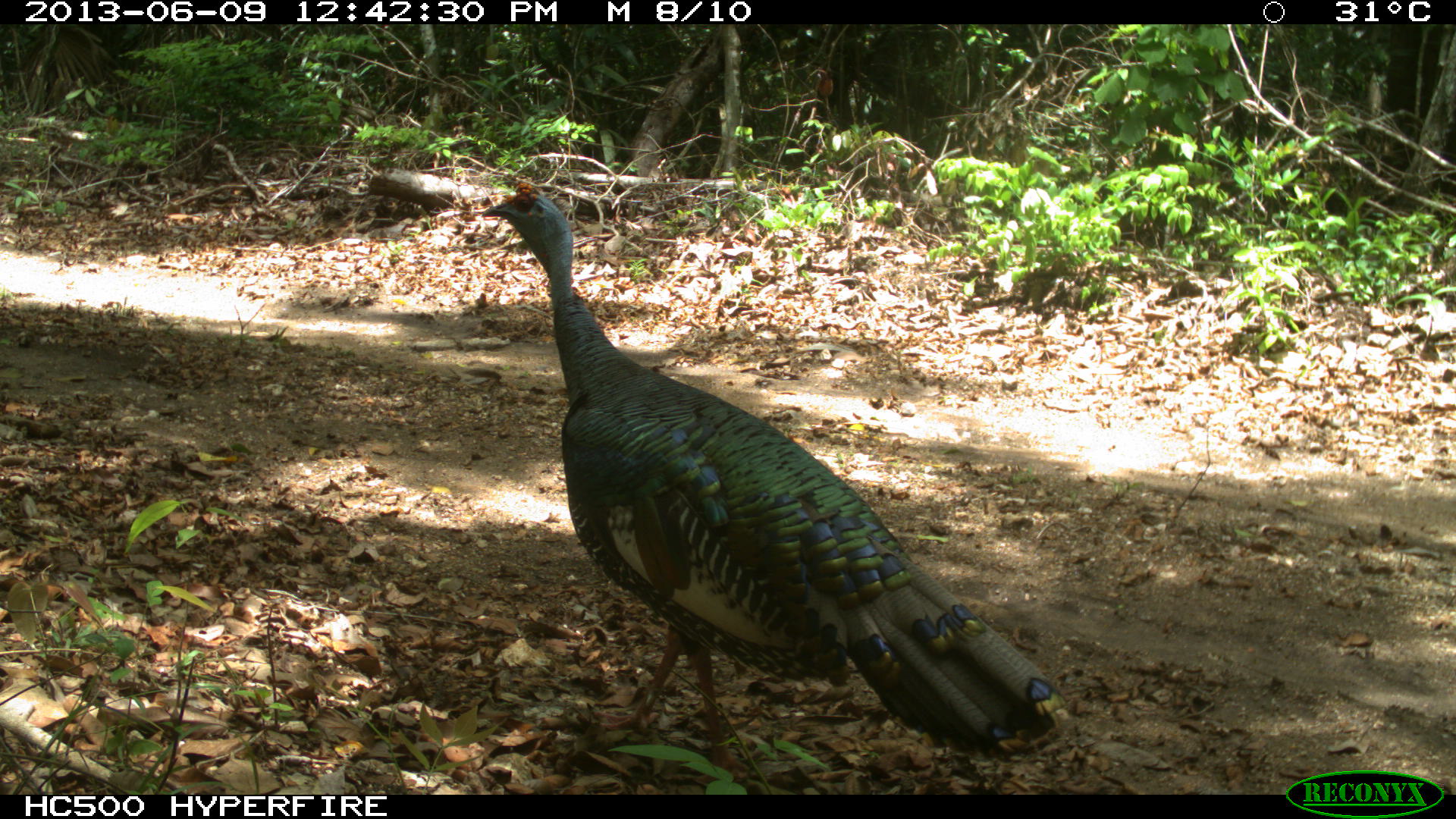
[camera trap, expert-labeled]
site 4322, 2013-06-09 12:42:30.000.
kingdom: Animalia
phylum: Chordata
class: Aves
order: Galliformes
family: Phasianidae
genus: Meleagris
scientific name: Meleagris ocellata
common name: ocellated turkey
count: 1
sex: male